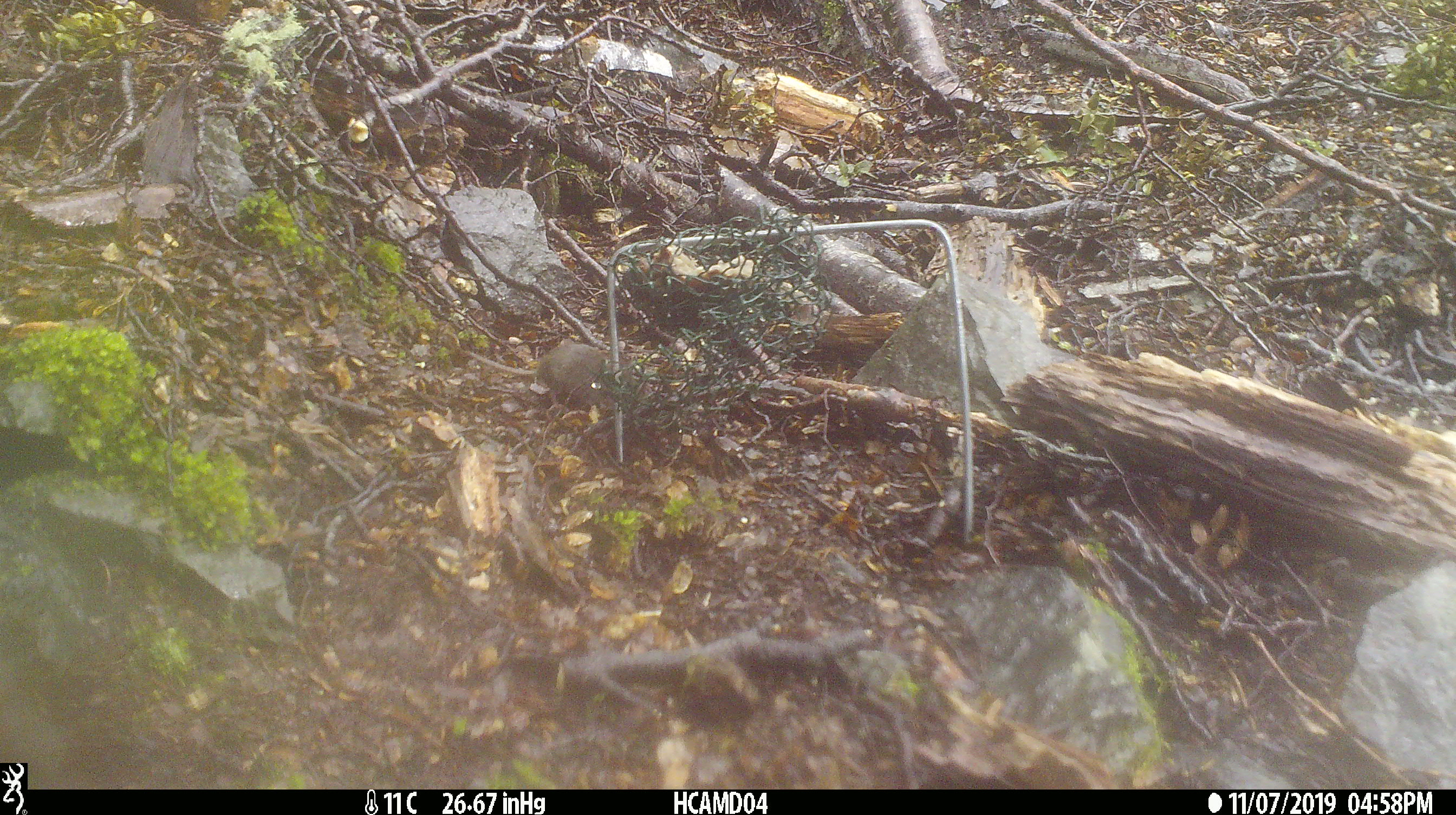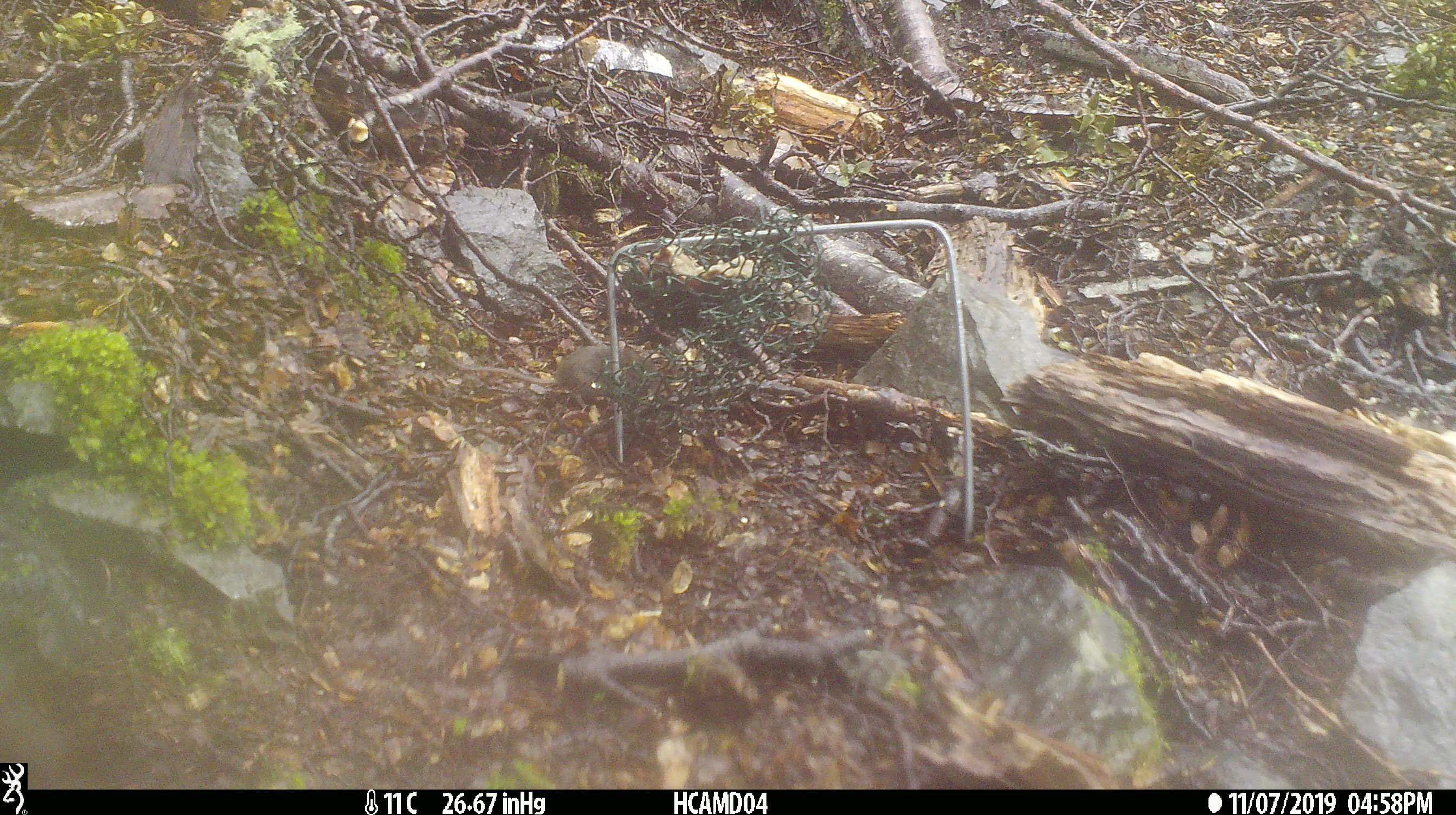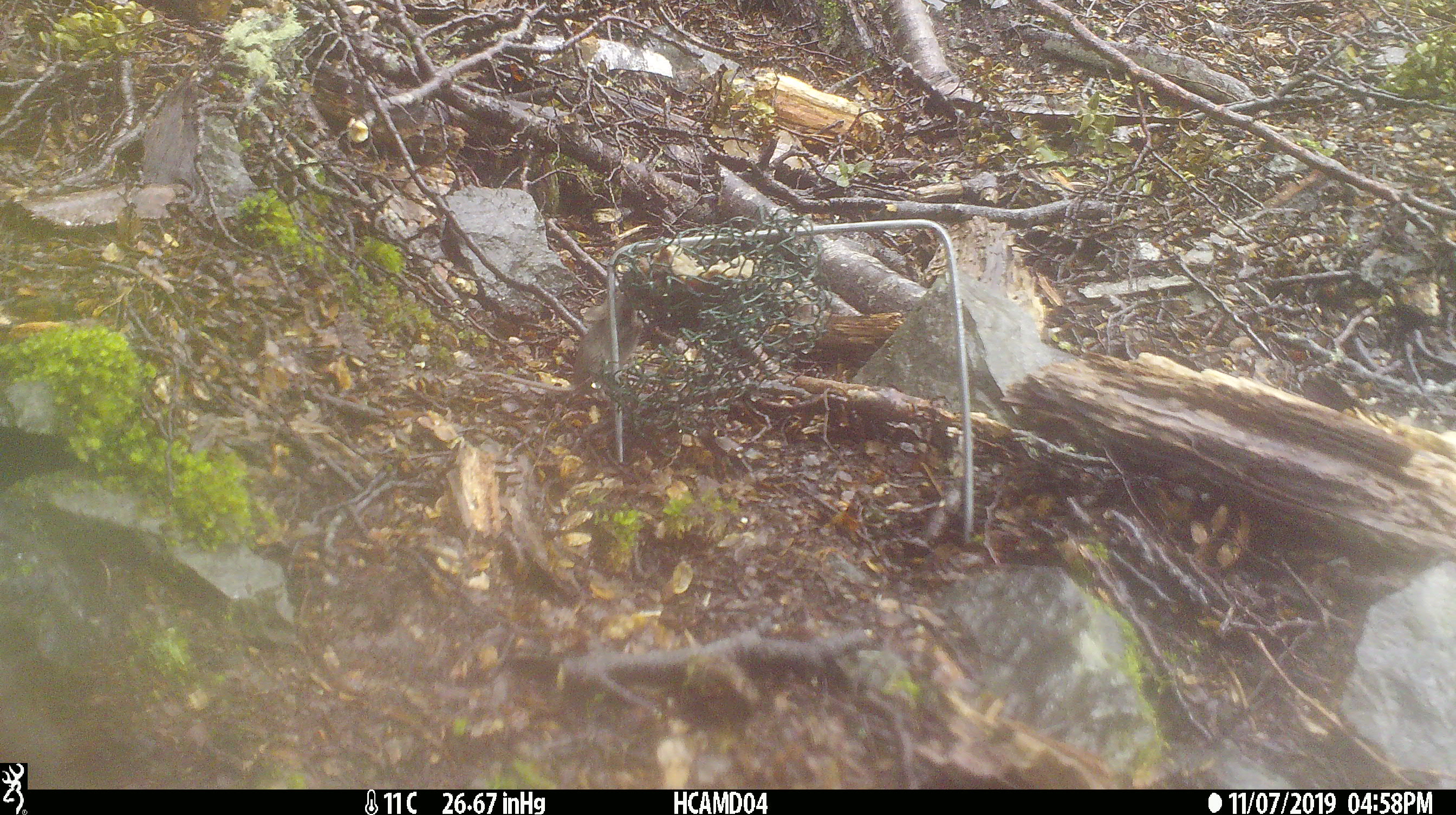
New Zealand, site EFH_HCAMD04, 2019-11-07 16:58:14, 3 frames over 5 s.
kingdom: Animalia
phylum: Chordata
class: Mammalia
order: Rodentia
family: Muridae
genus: Mus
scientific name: Mus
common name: mouse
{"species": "mouse (Mus)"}